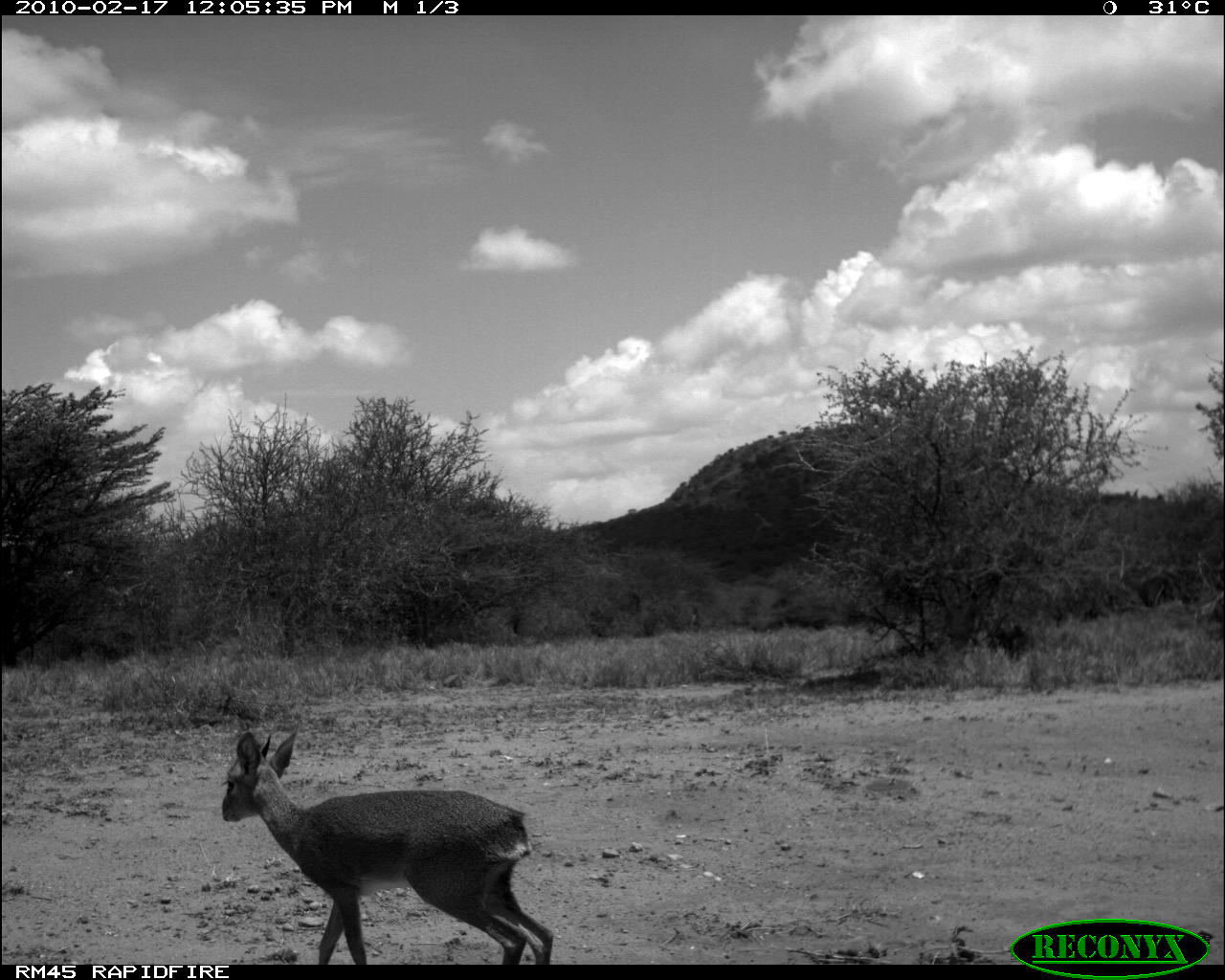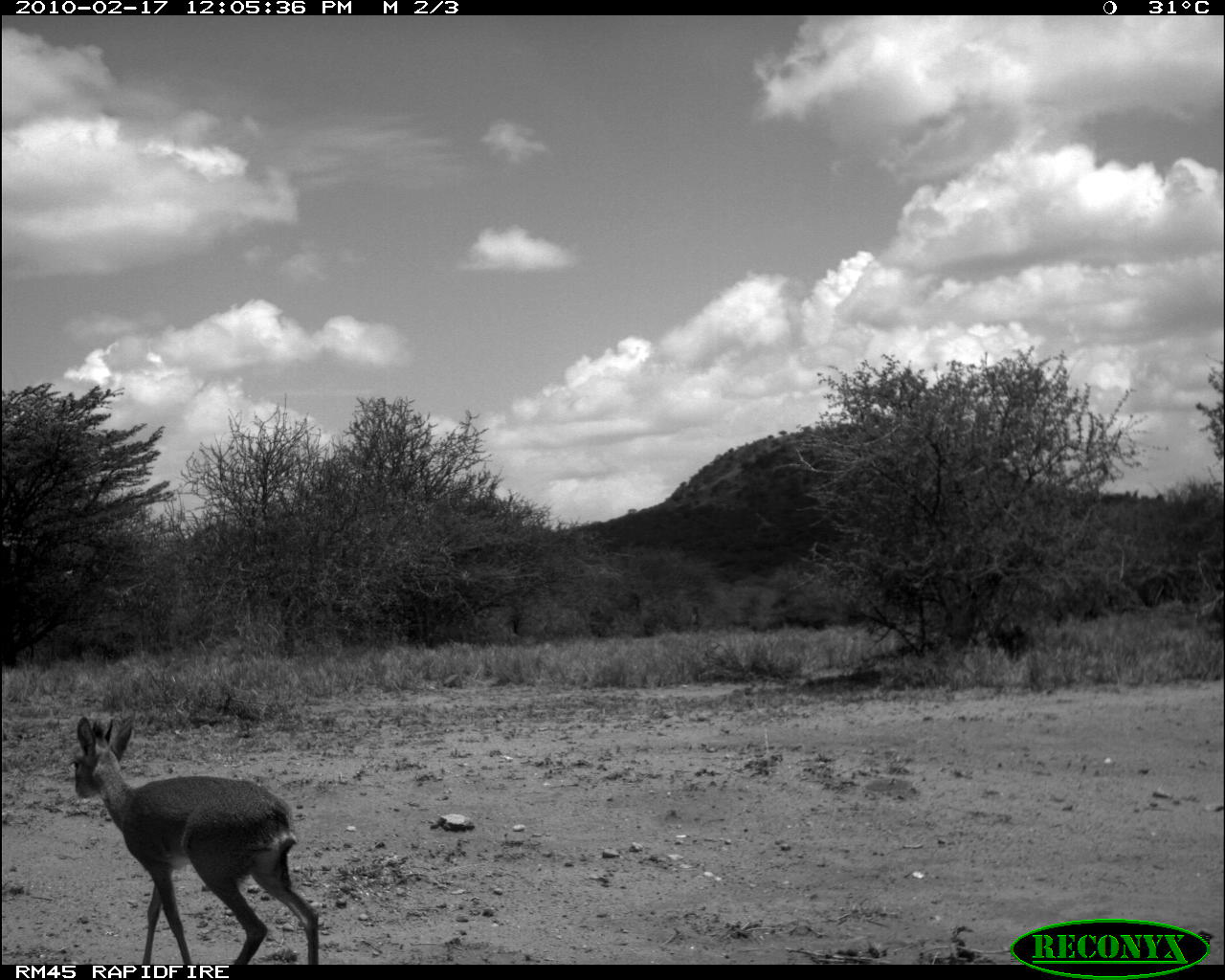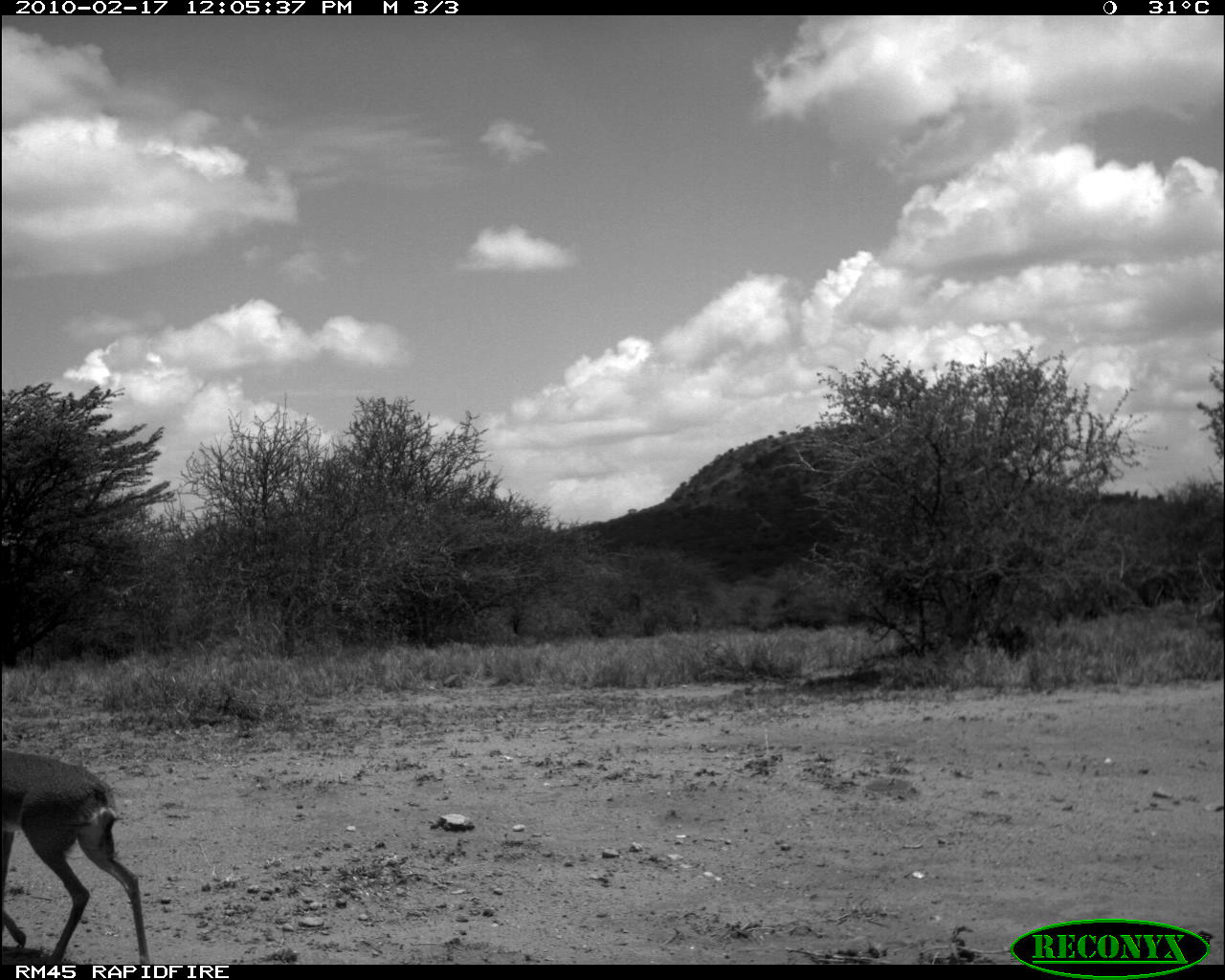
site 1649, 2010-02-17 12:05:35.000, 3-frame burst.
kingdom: Animalia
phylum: Chordata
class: Mammalia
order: Artiodactyla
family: Bovidae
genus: Madoqua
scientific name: Madoqua guentheri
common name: günther's dik-dik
Madoqua guentheri (günther's dik-dik), count 1.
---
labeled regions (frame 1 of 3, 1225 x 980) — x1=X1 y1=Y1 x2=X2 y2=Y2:
madoqua guentheri: x1=219 y1=729 x2=556 y2=962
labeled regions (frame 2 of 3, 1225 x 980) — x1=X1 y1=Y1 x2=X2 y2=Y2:
madoqua guentheri: x1=67 y1=710 x2=321 y2=964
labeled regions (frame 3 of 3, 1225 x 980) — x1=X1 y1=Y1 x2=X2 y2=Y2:
madoqua guentheri: x1=0 y1=748 x2=153 y2=964